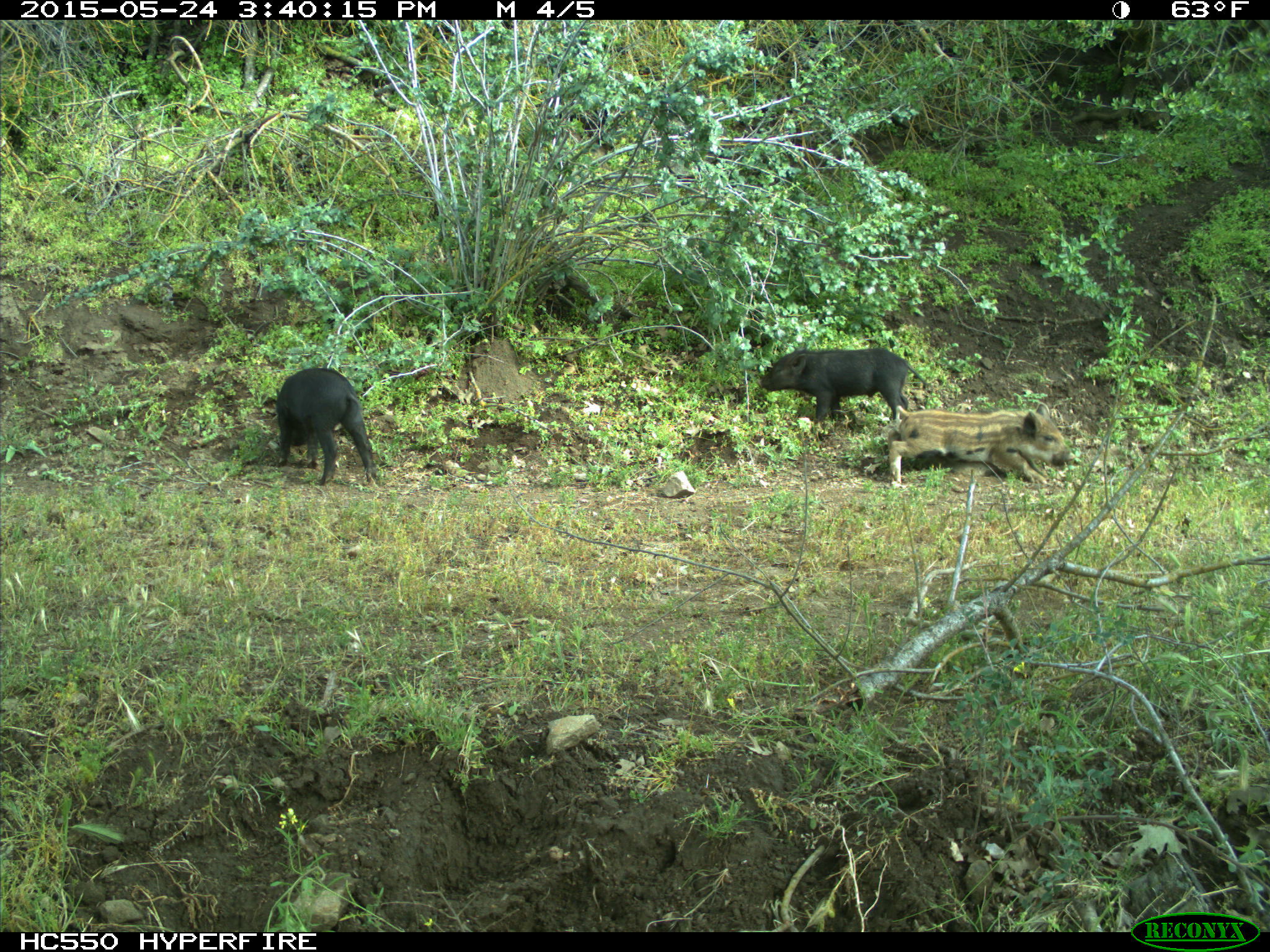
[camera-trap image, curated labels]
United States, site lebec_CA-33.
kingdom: Animalia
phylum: Chordata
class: Mammalia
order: Artiodactyla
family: Suidae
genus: Sus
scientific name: Sus scrofa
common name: wild boar